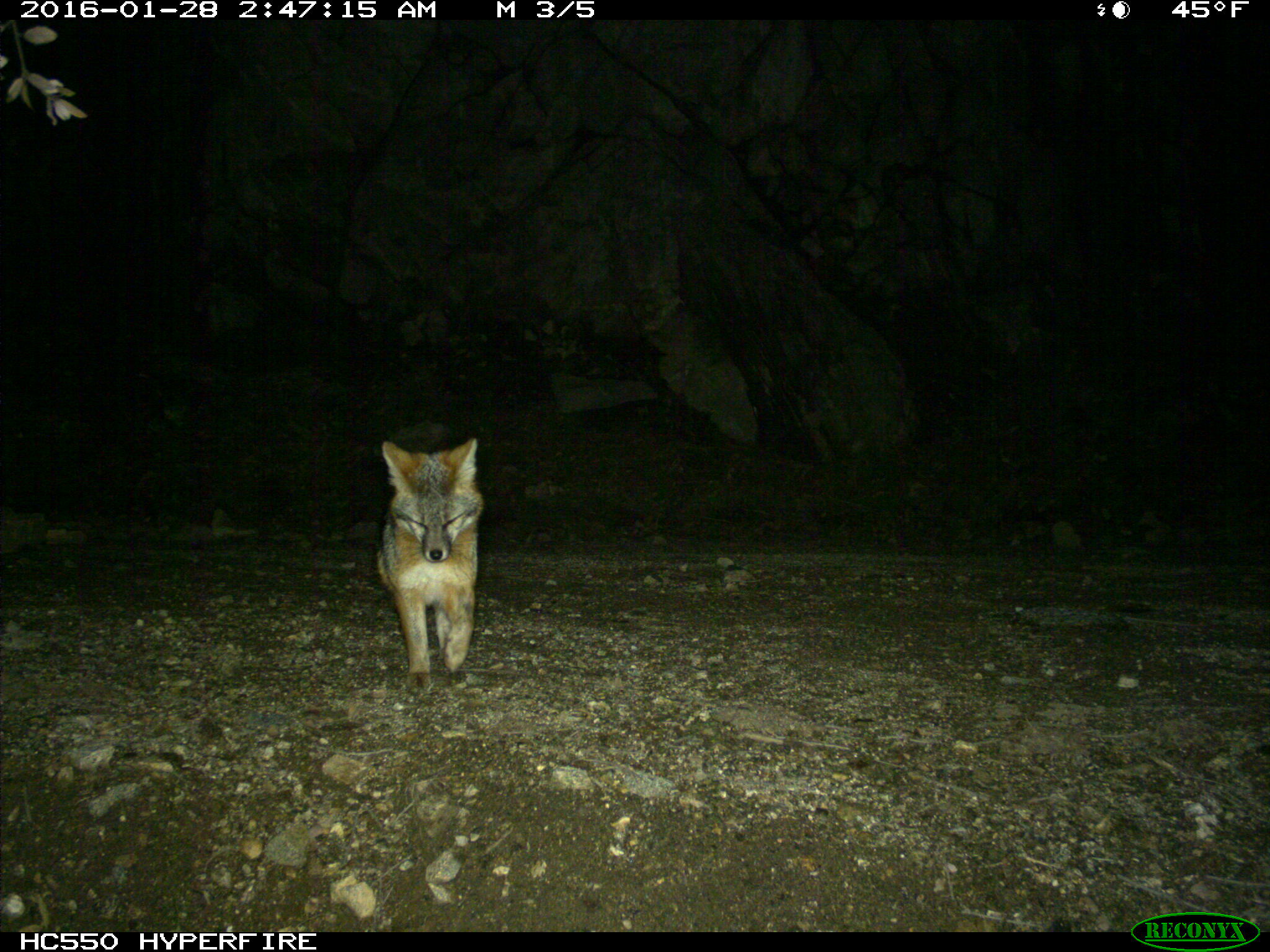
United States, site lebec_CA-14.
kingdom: Animalia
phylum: Chordata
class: Mammalia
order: Carnivora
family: Canidae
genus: Urocyon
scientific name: Urocyon cinereoargenteus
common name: gray fox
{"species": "Urocyon cinereoargenteus (gray fox)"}